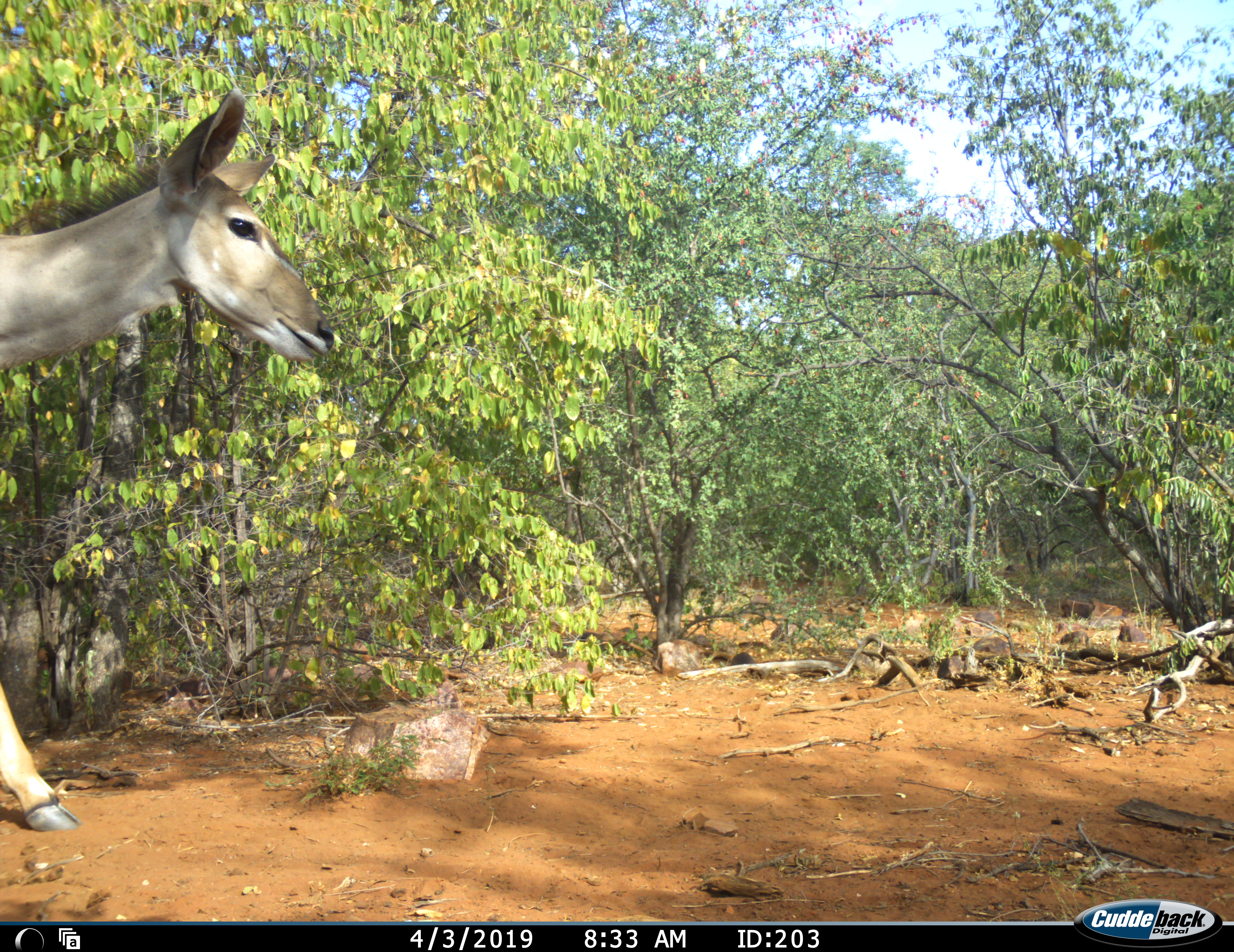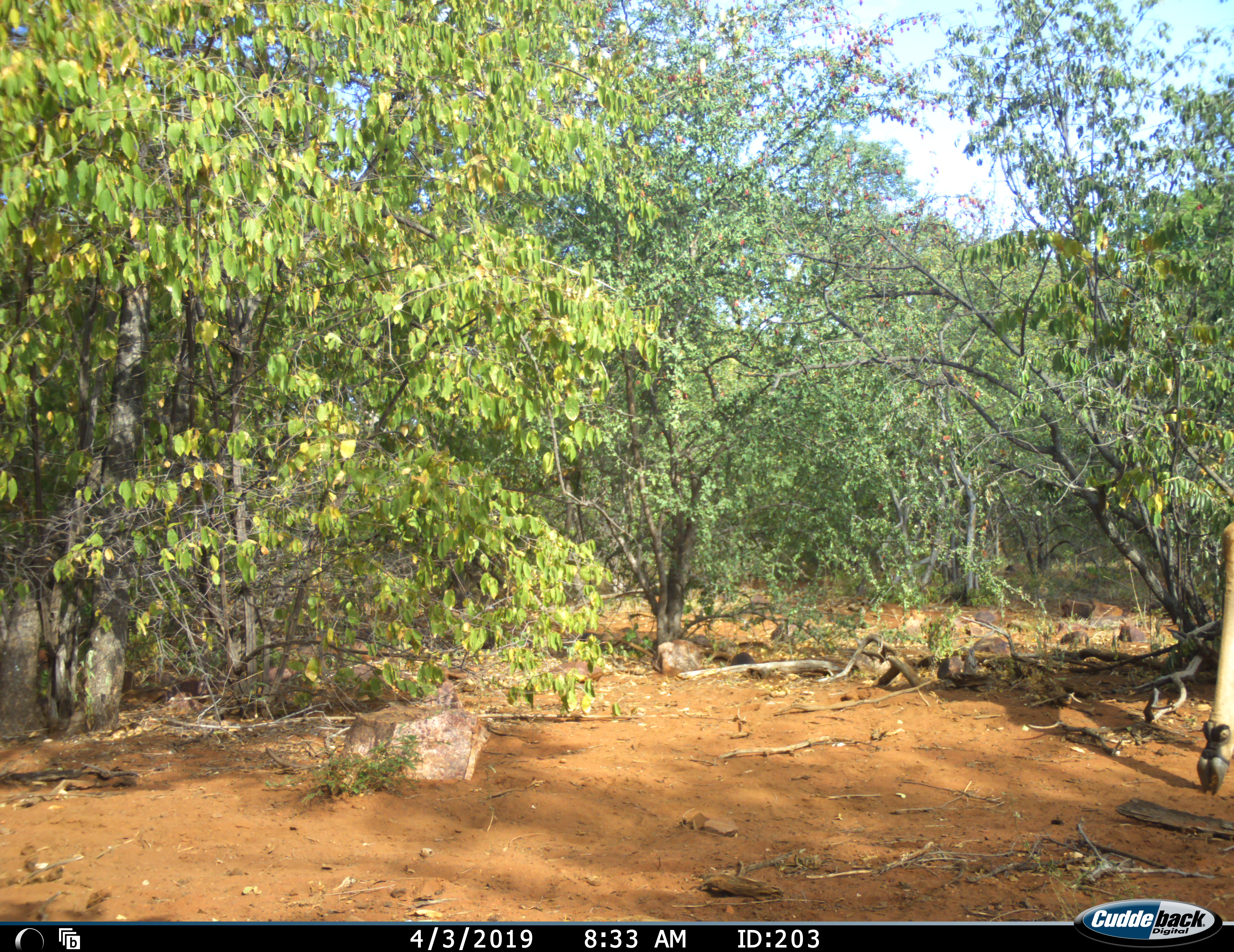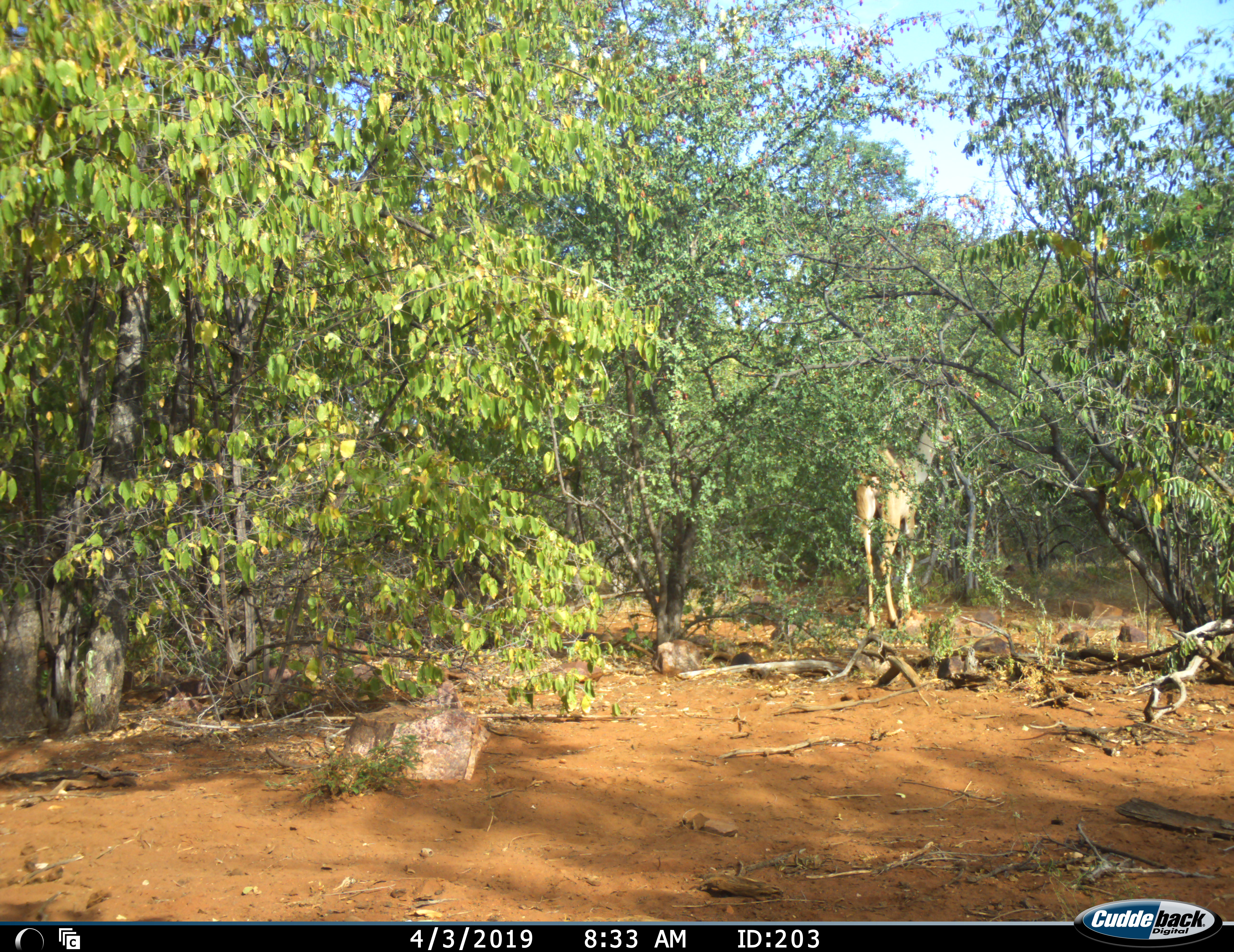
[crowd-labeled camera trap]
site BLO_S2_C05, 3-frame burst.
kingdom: Animalia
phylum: Chordata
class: Mammalia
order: Artiodactyla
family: Bovidae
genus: Tragelaphus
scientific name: Tragelaphus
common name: kudu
Kudu (Tragelaphus), count 1. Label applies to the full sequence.